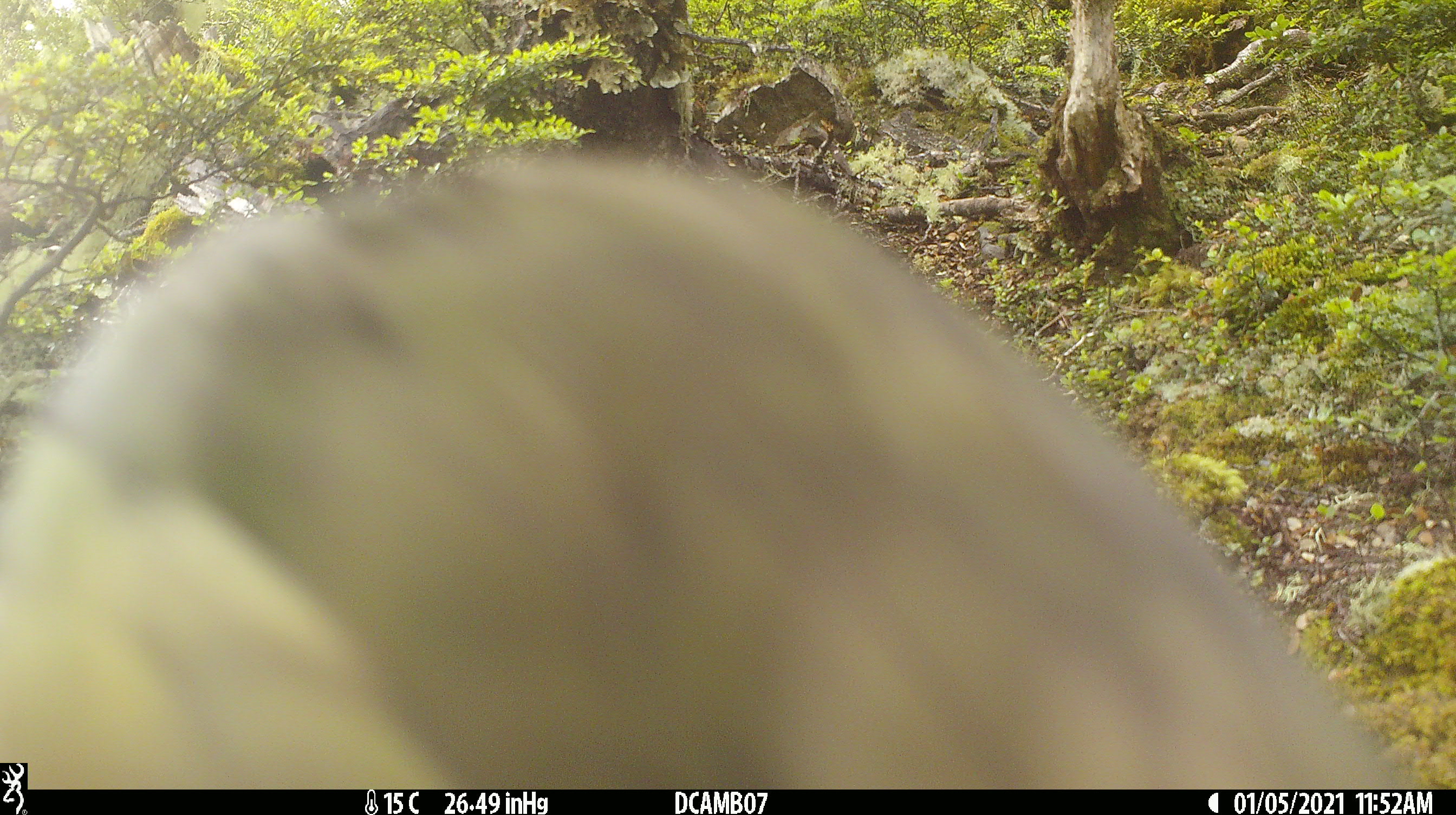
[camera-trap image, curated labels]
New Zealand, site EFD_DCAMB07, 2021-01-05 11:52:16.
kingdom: Animalia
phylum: Chordata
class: Aves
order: Psittaciformes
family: Strigopidae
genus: Nestor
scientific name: Nestor notabilis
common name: kea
Kea (Nestor notabilis).